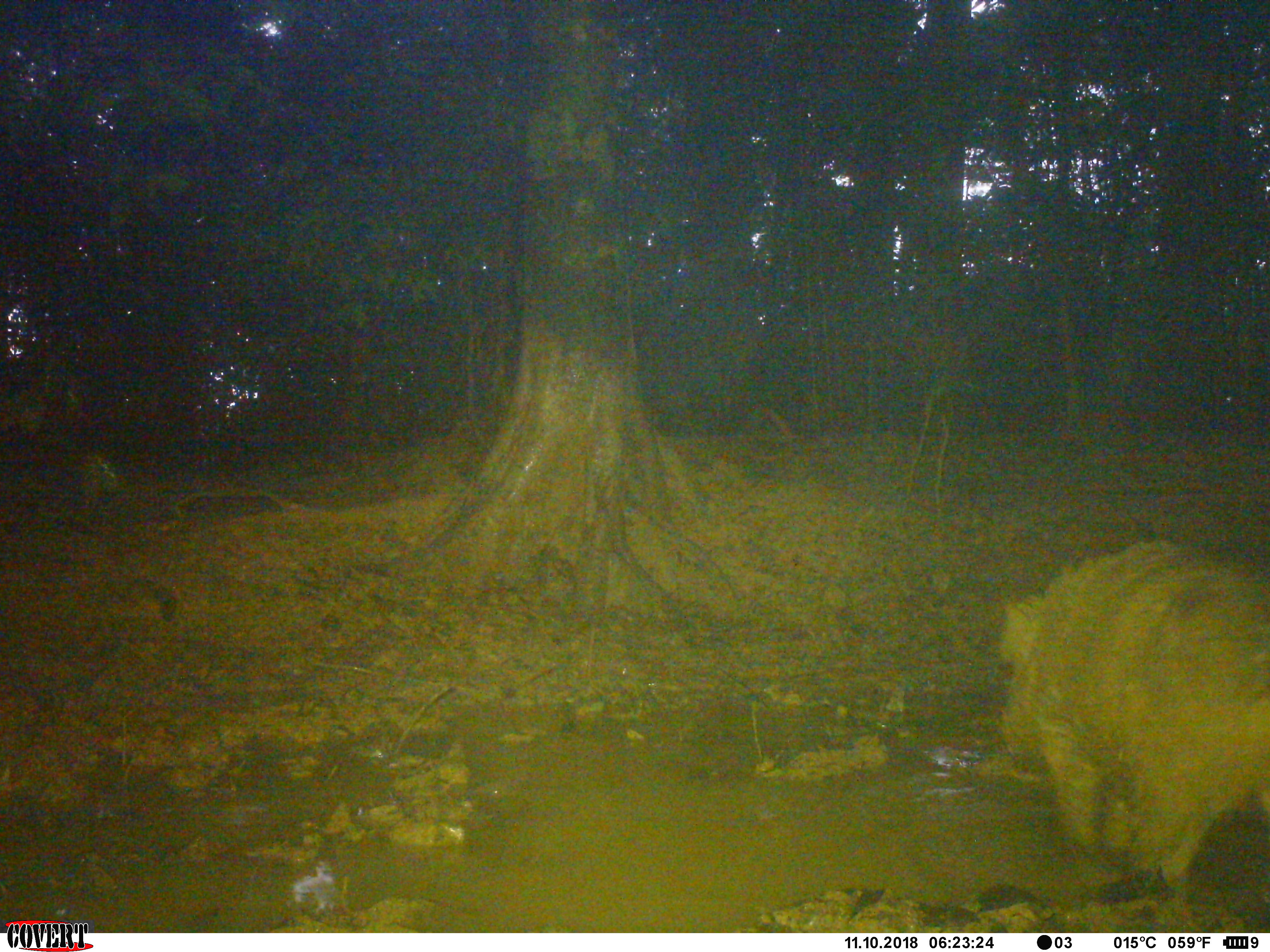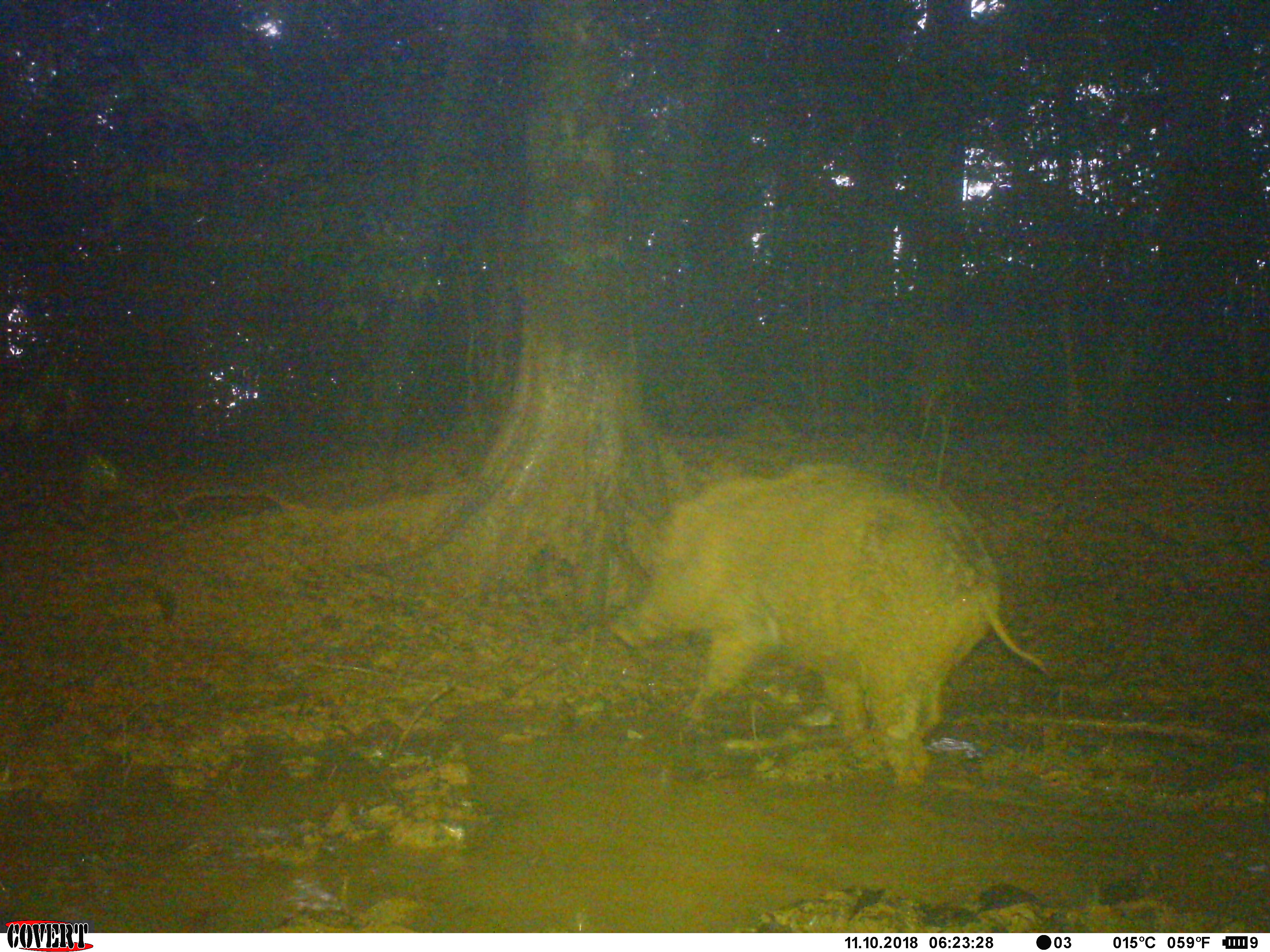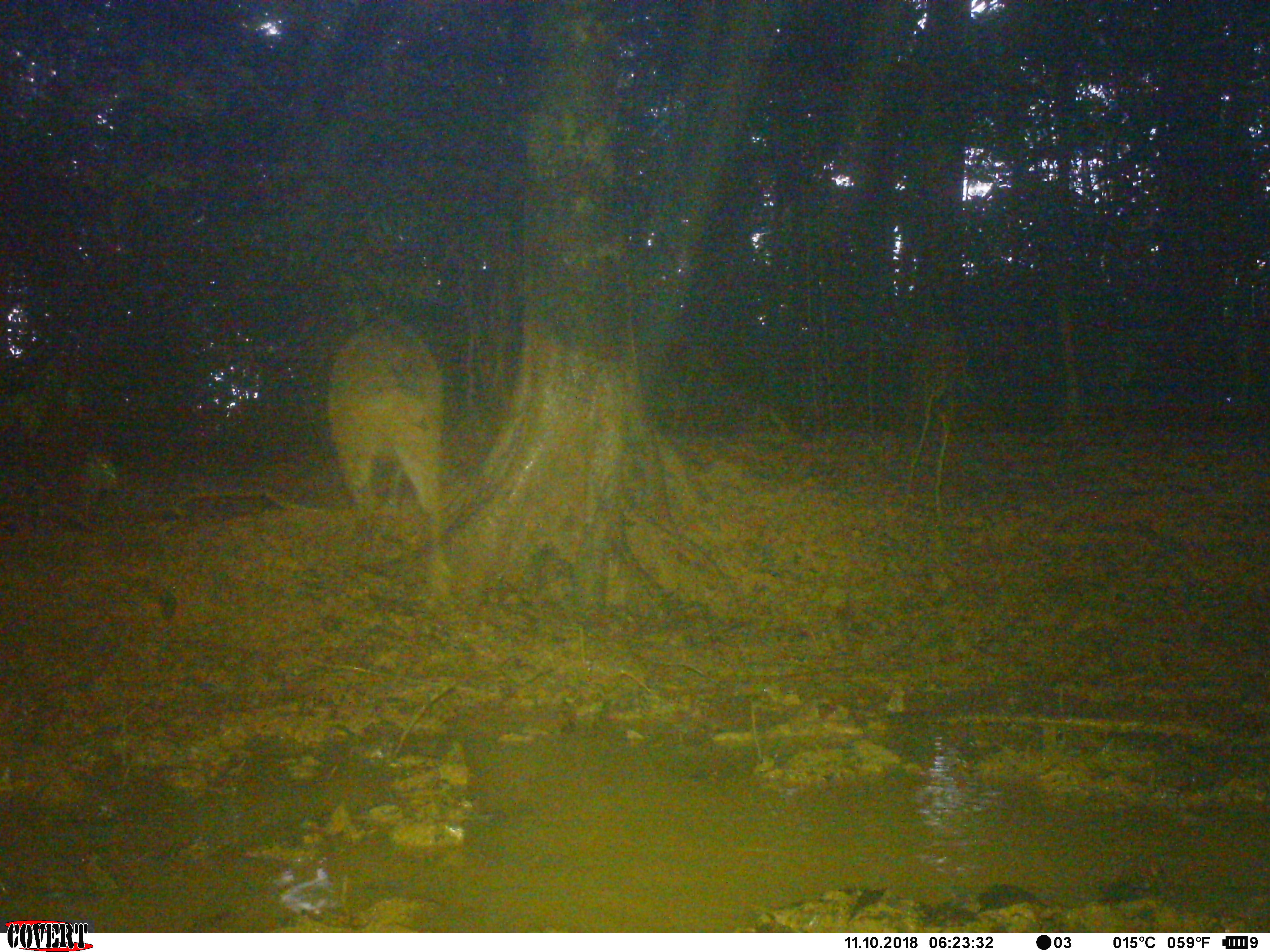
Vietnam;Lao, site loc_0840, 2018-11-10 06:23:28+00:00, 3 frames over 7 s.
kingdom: Animalia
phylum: Chordata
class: Mammalia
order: Artiodactyla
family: Suidae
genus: Sus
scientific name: Sus scrofa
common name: eurasian wild pig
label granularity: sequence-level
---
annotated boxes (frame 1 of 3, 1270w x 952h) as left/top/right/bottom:
eurasian wild pig: 994/536/1269/932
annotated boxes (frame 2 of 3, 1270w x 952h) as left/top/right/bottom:
eurasian wild pig: 608/461/1051/790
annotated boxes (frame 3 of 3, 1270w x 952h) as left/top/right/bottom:
eurasian wild pig: 324/311/452/605